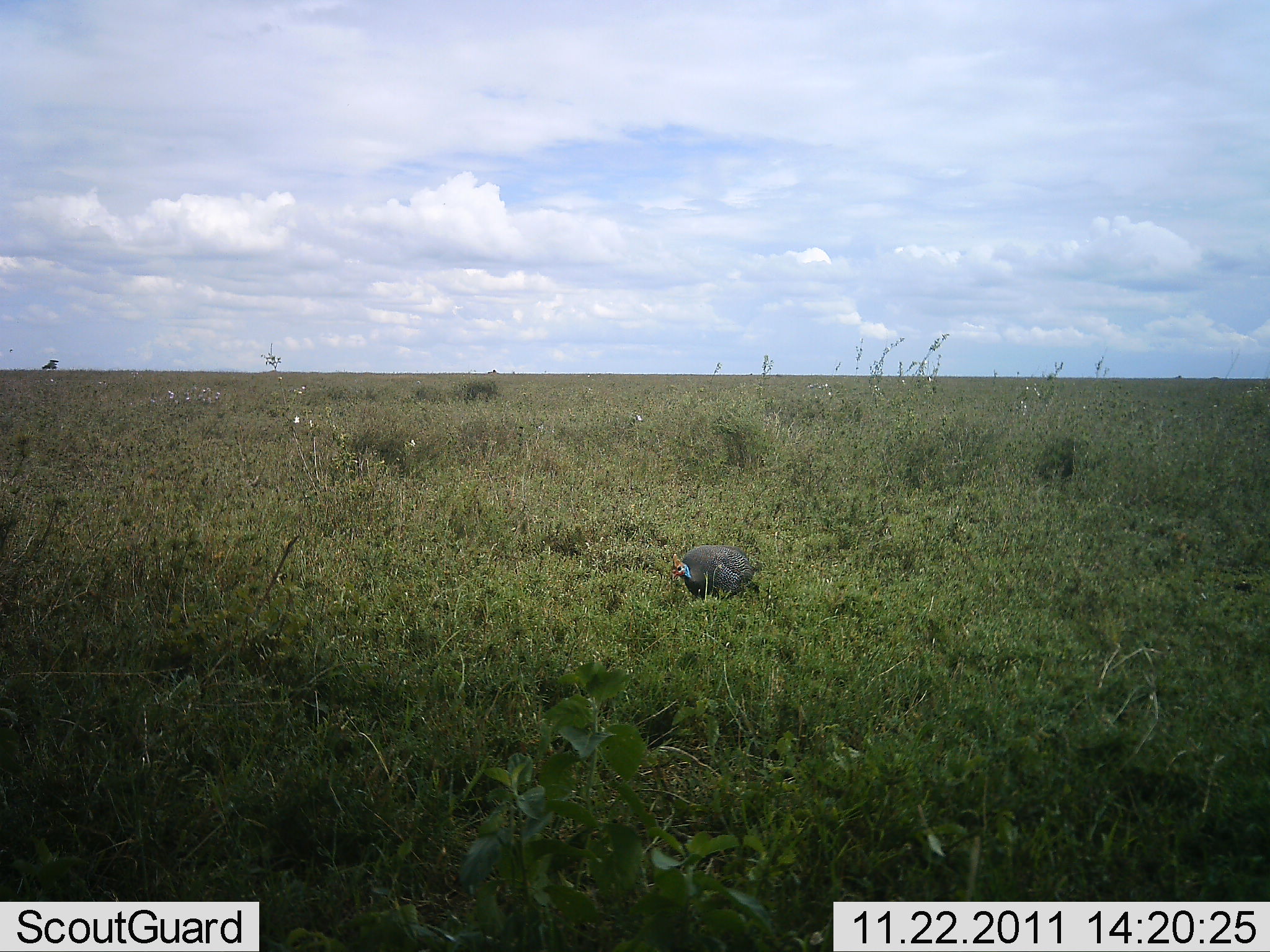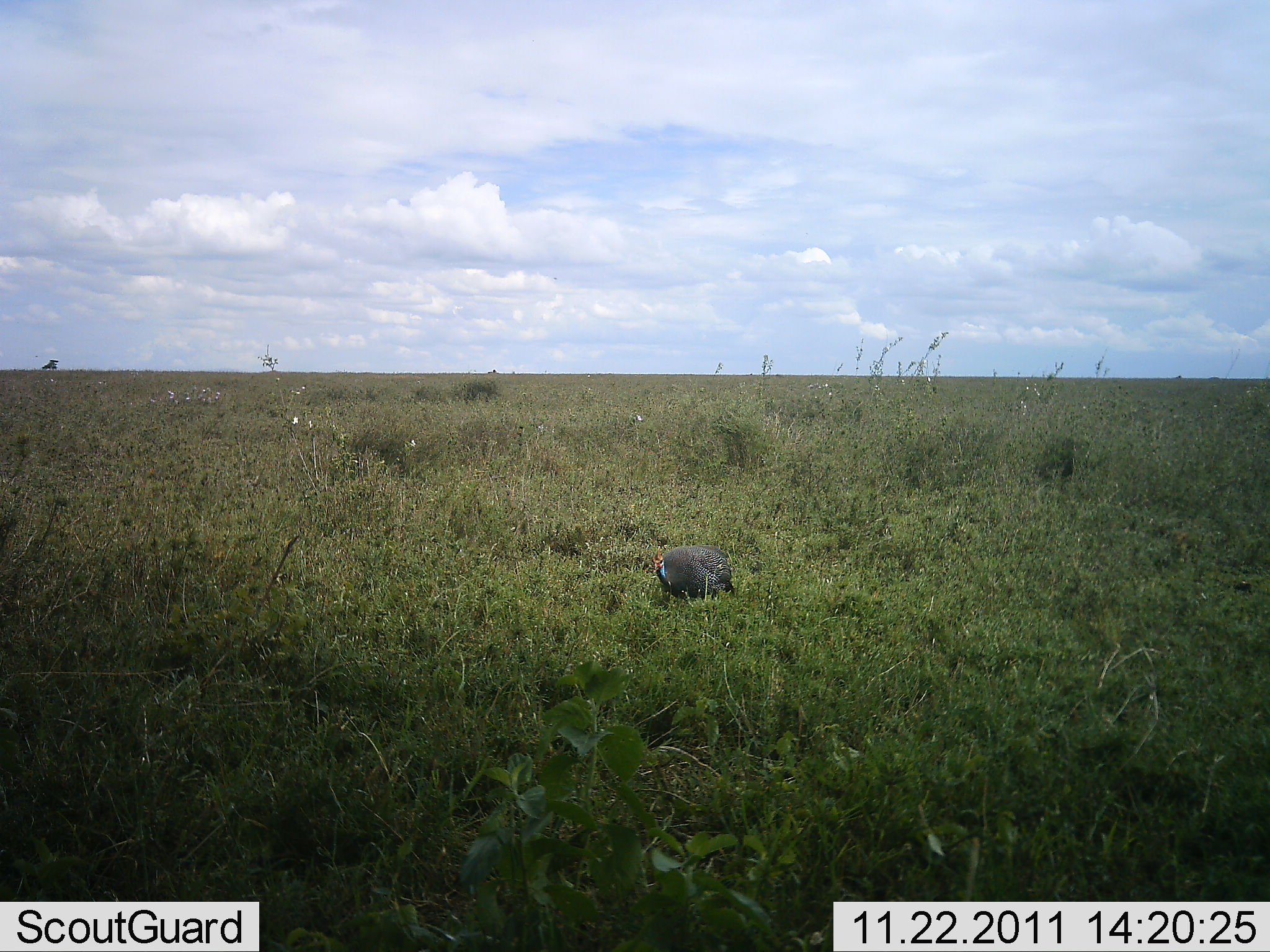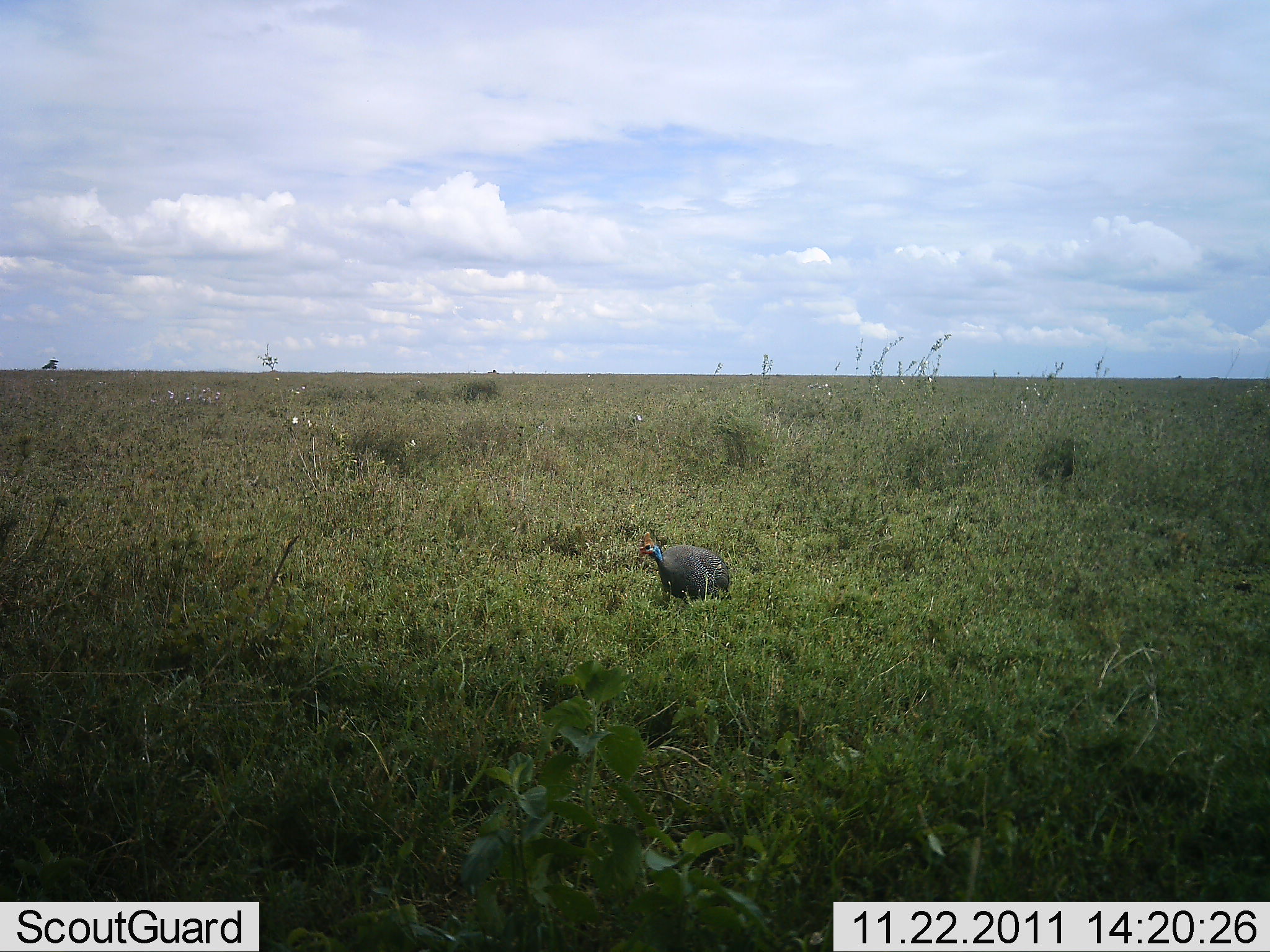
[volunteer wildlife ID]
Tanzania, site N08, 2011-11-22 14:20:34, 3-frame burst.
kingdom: Animalia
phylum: Chordata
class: Aves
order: Galliformes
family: Numididae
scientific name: Numididae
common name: guinea fowl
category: guineafowl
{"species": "guineafowl (guinea fowl) (Numididae)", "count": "1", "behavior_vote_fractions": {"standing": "14%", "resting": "0%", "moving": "71%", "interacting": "0%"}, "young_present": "0%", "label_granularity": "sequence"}